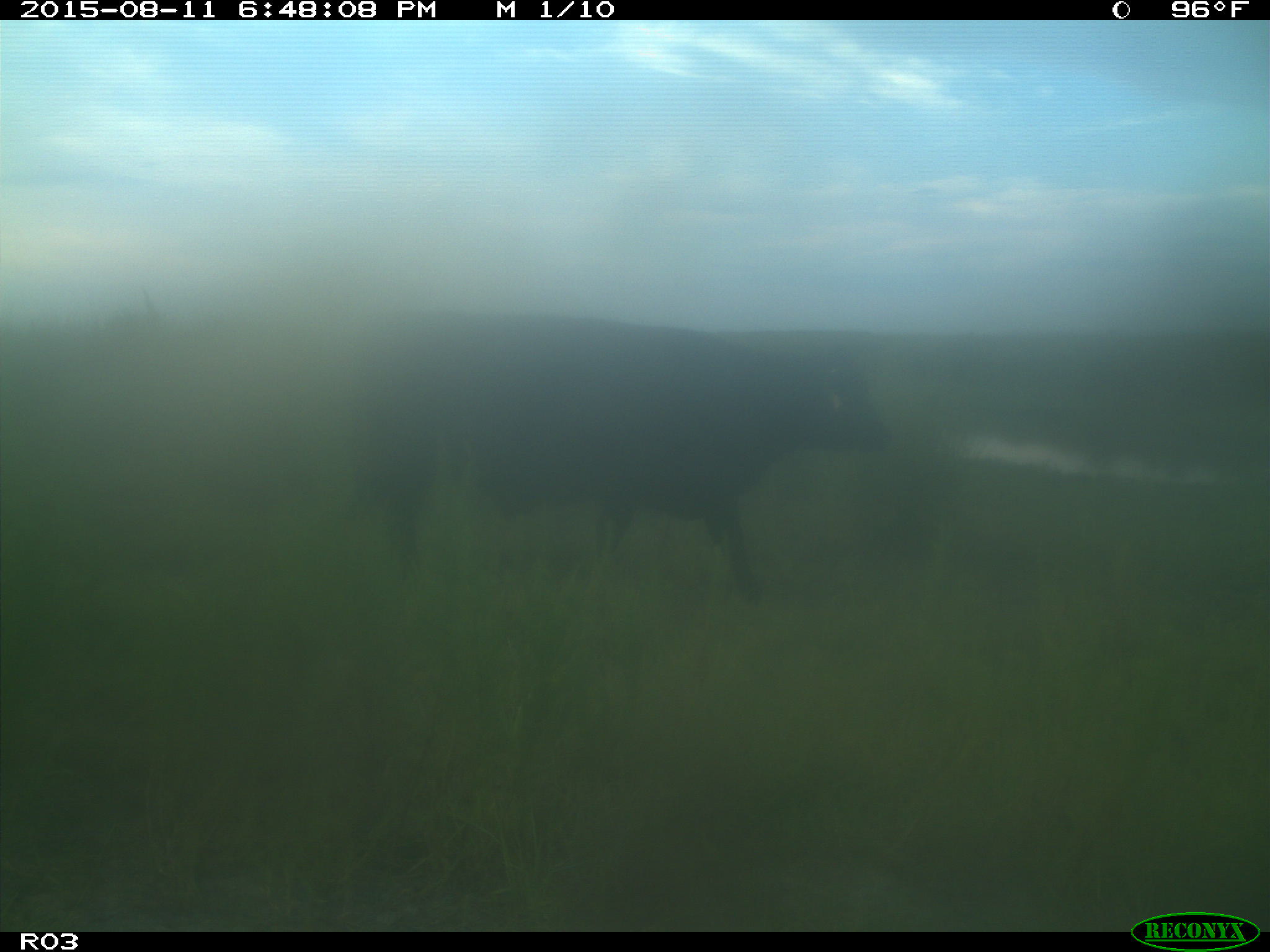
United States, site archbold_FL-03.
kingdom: Animalia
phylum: Chordata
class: Mammalia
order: Artiodactyla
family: Bovidae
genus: Bos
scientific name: Bos taurus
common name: domestic cow